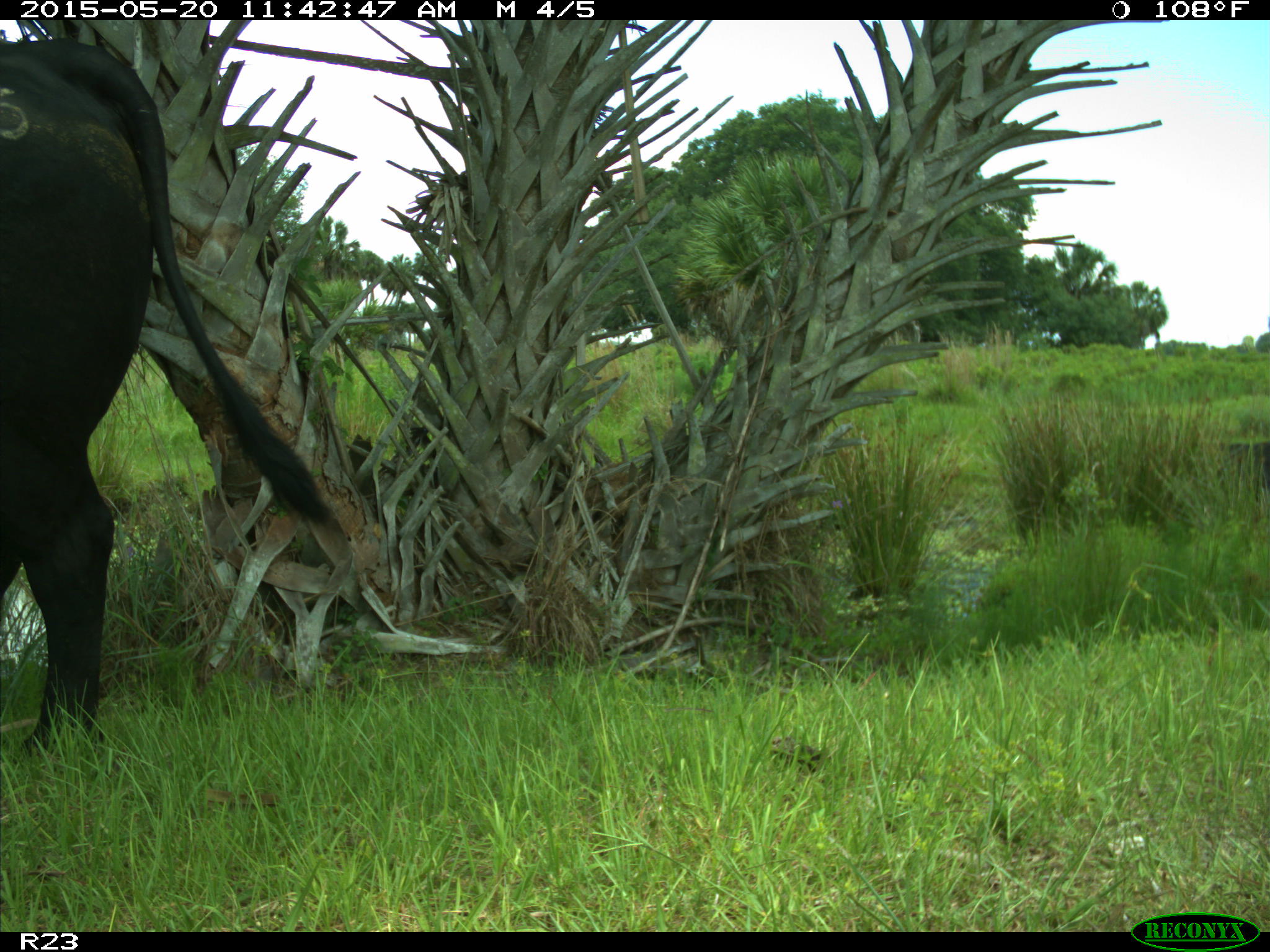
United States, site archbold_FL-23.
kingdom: Animalia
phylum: Chordata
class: Mammalia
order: Artiodactyla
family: Suidae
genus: Sus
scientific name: Sus scrofa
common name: wild boar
Sus scrofa (wild boar).